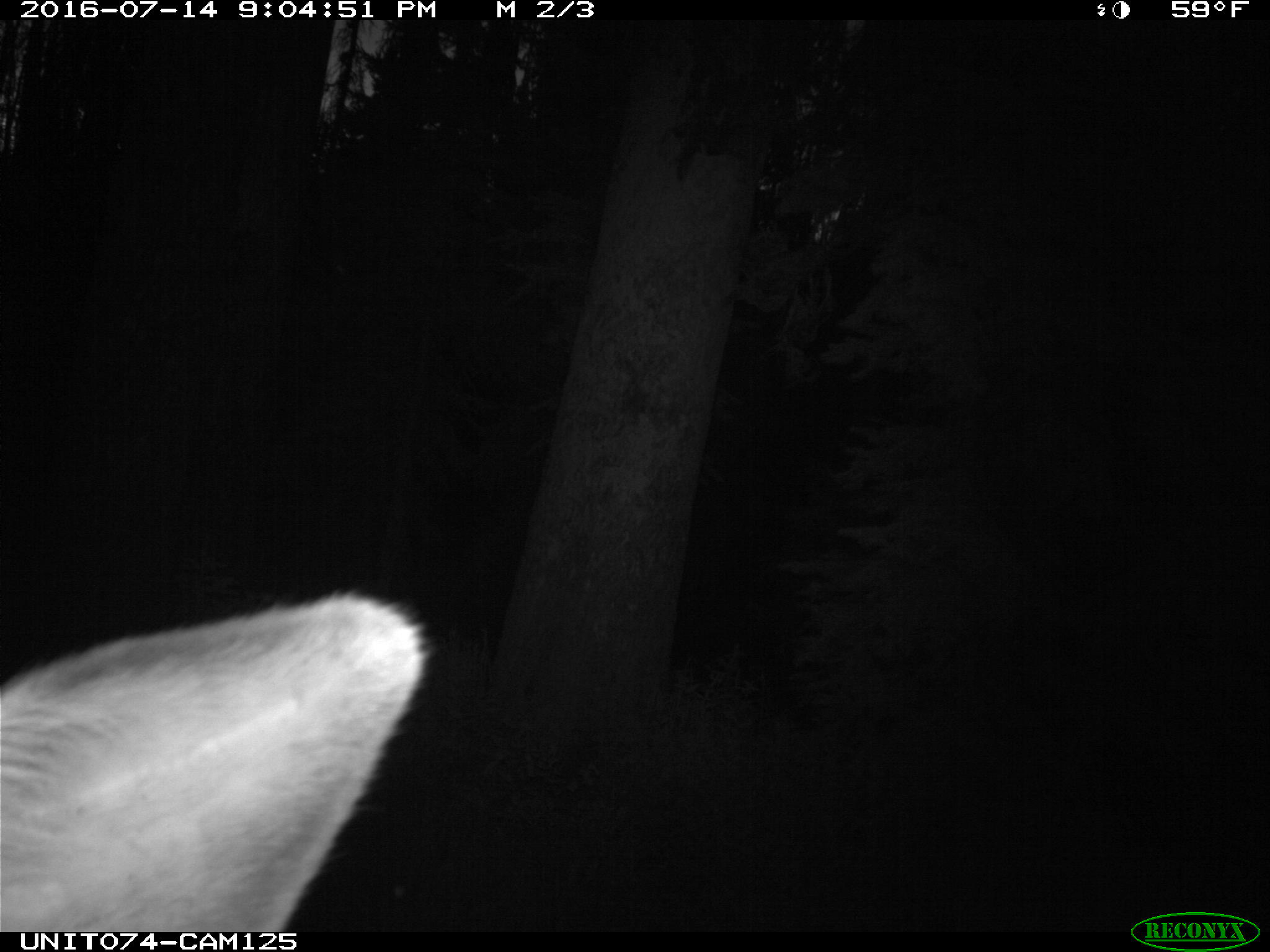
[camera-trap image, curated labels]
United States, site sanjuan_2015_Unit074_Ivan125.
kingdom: Animalia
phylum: Chordata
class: Mammalia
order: Artiodactyla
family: Cervidae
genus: Cervus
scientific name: Cervus elaphus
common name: red deer